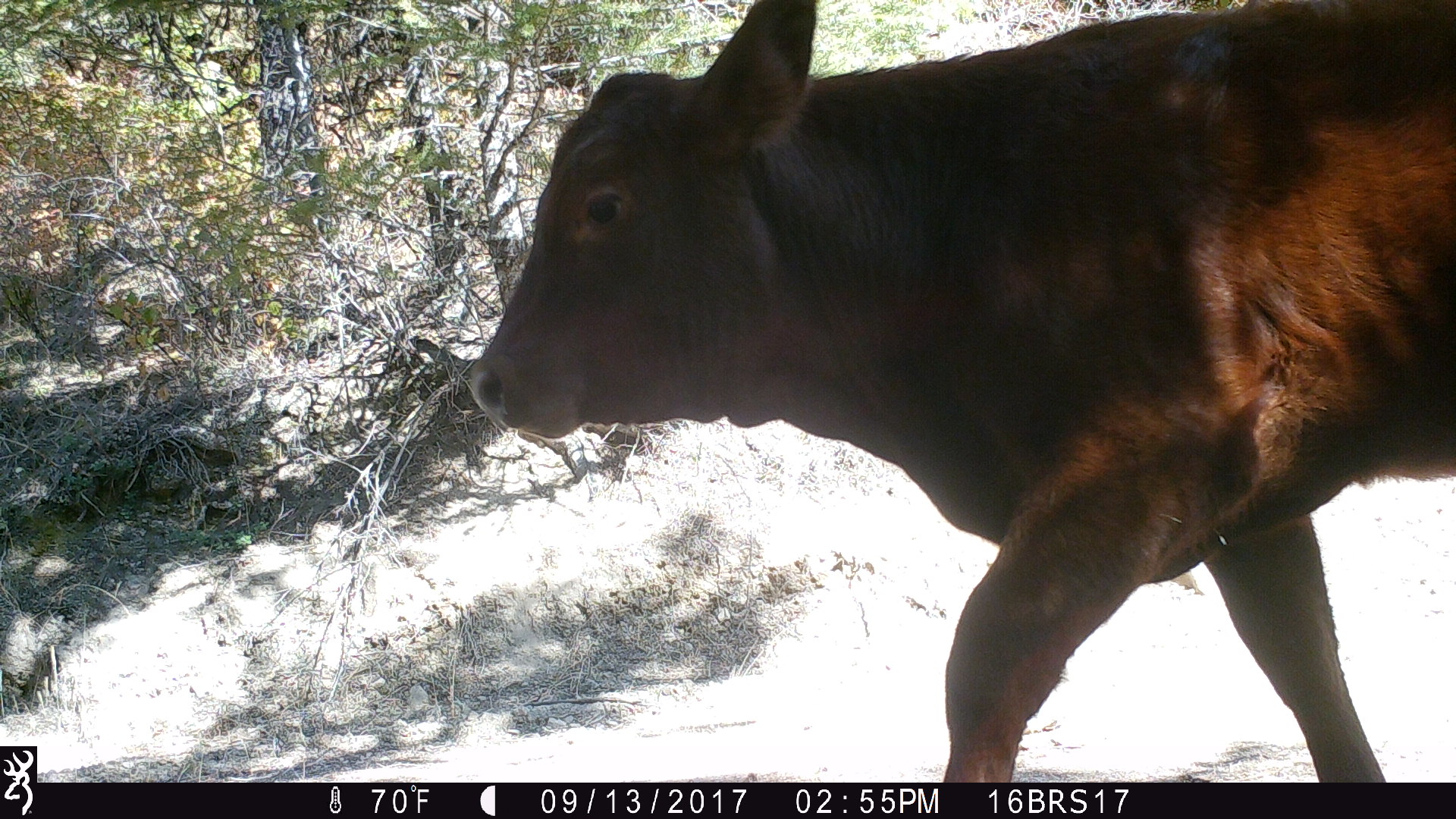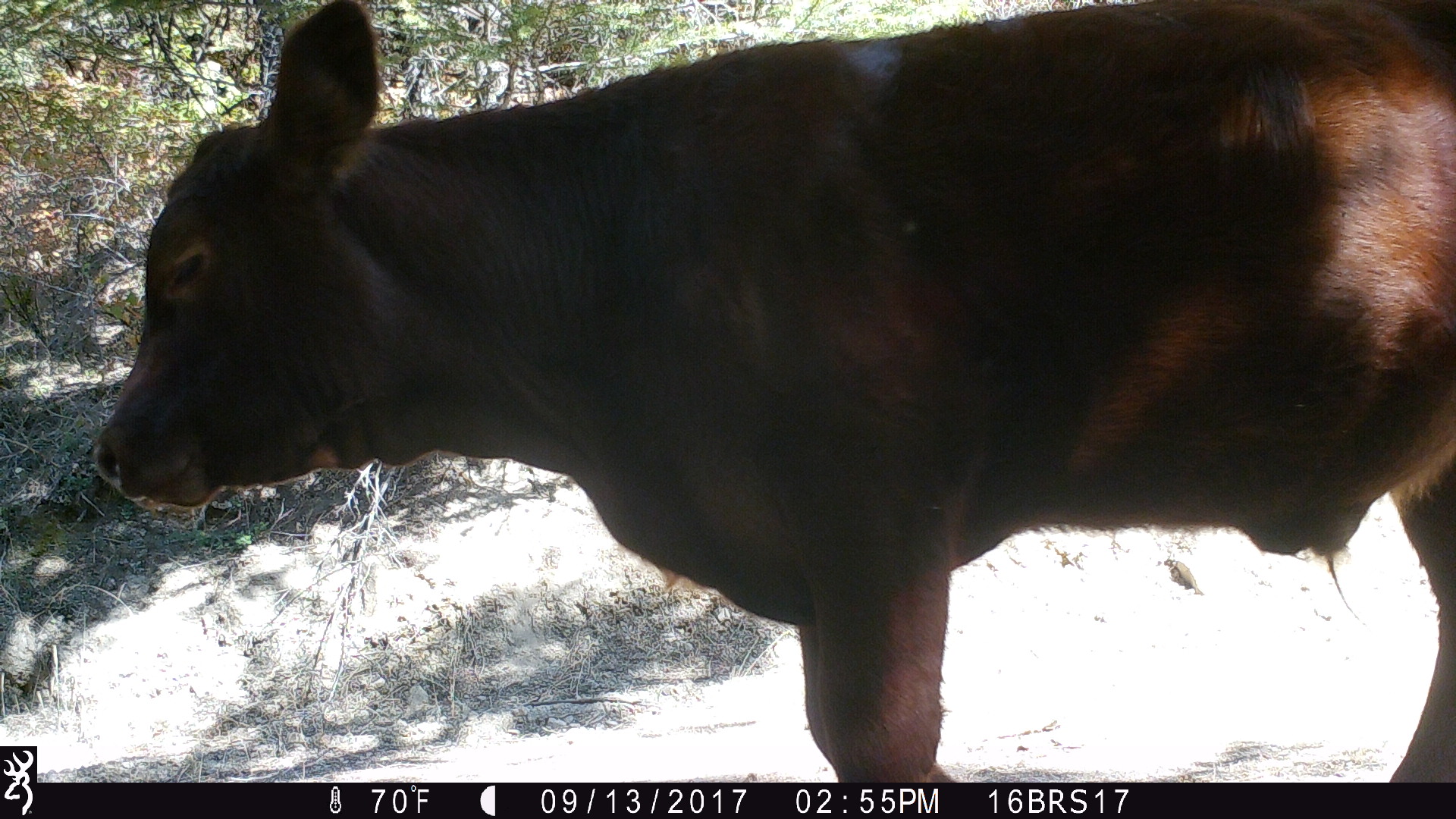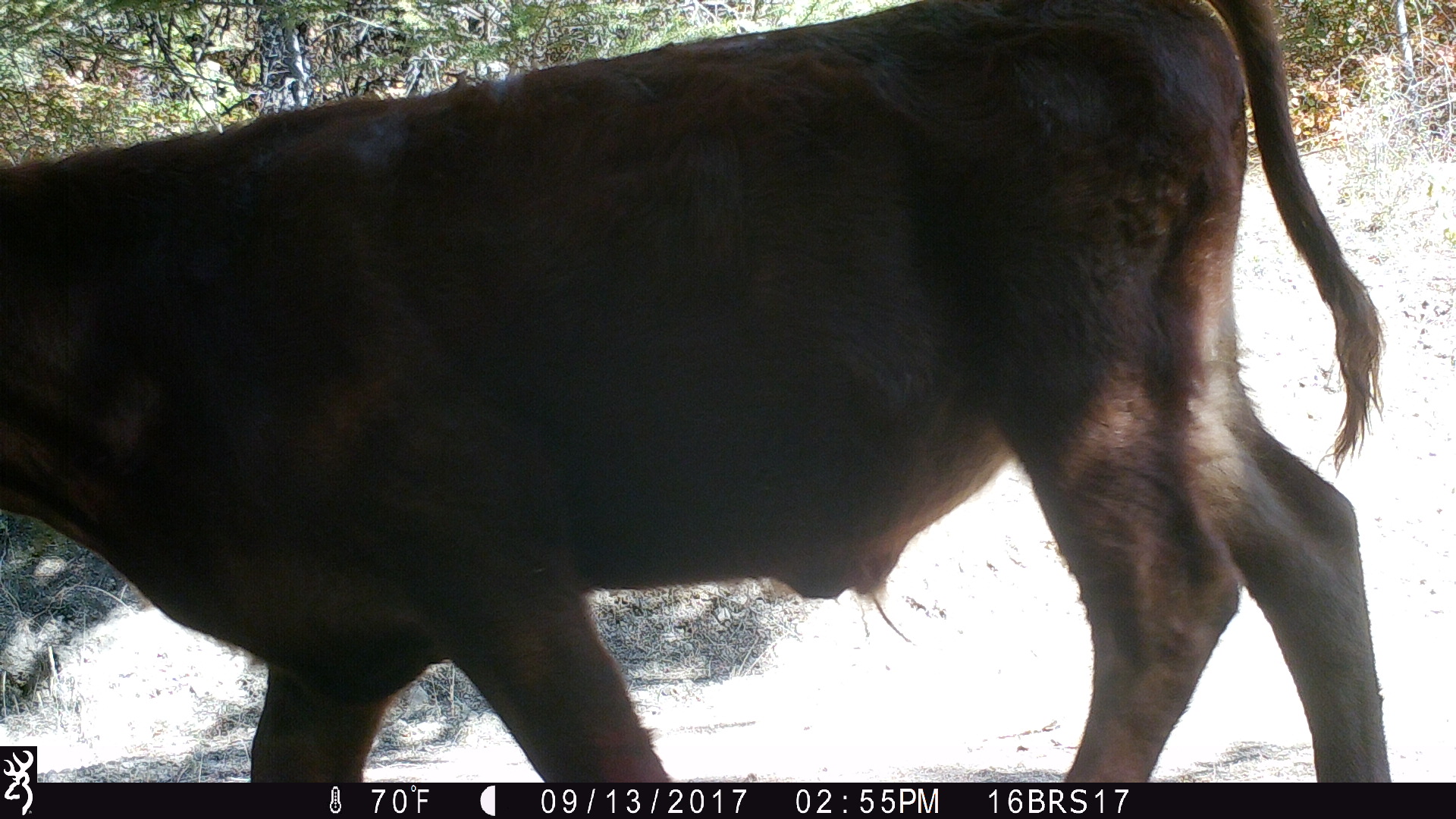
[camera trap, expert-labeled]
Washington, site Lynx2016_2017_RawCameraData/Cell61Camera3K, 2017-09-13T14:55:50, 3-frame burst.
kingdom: Animalia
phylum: Chordata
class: Mammalia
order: Artiodactyla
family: Bovidae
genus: Bos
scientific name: Bos taurus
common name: domestic cattle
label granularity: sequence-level